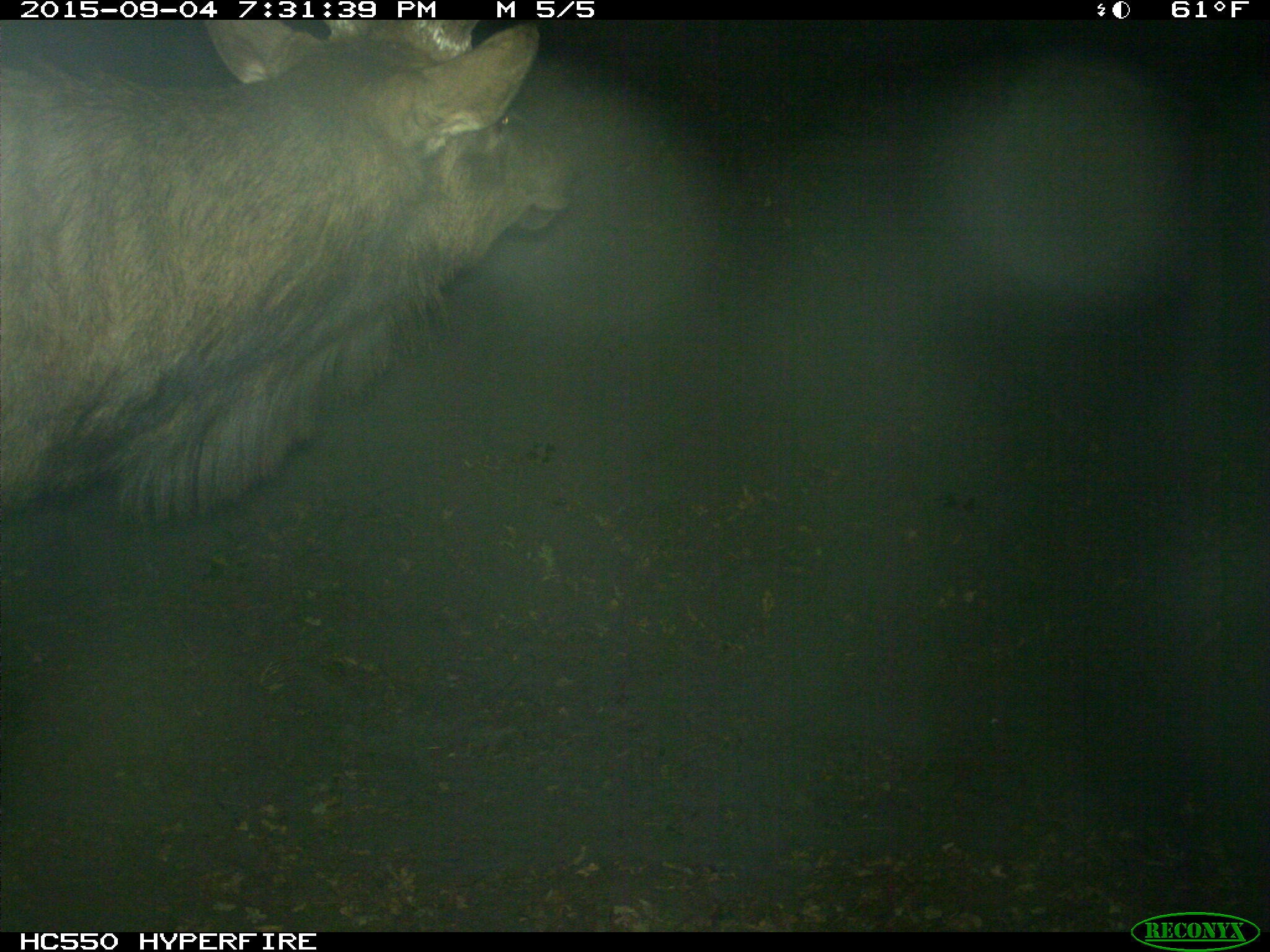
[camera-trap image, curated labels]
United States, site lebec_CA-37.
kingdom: Animalia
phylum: Chordata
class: Mammalia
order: Artiodactyla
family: Cervidae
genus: Cervus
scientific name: Cervus canadensis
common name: elk